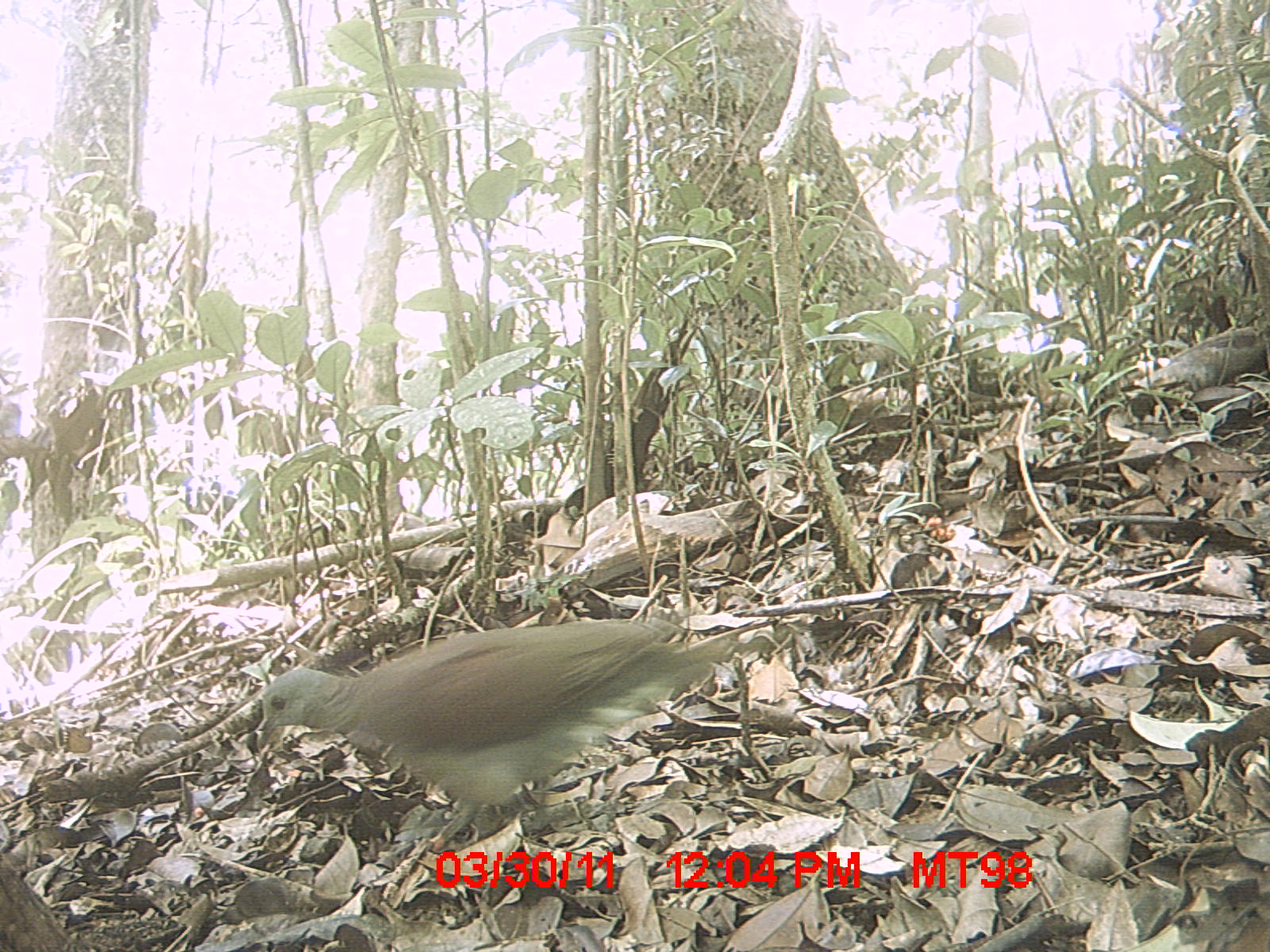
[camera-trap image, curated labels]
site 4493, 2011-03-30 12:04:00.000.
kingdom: Animalia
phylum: Chordata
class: Aves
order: Columbiformes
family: Columbidae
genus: Streptopelia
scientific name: Streptopelia picturata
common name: malagasy turtle dove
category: nesoenas picturata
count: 1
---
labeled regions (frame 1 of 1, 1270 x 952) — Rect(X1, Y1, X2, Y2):
nesoenas picturata: Rect(253, 617, 744, 853)